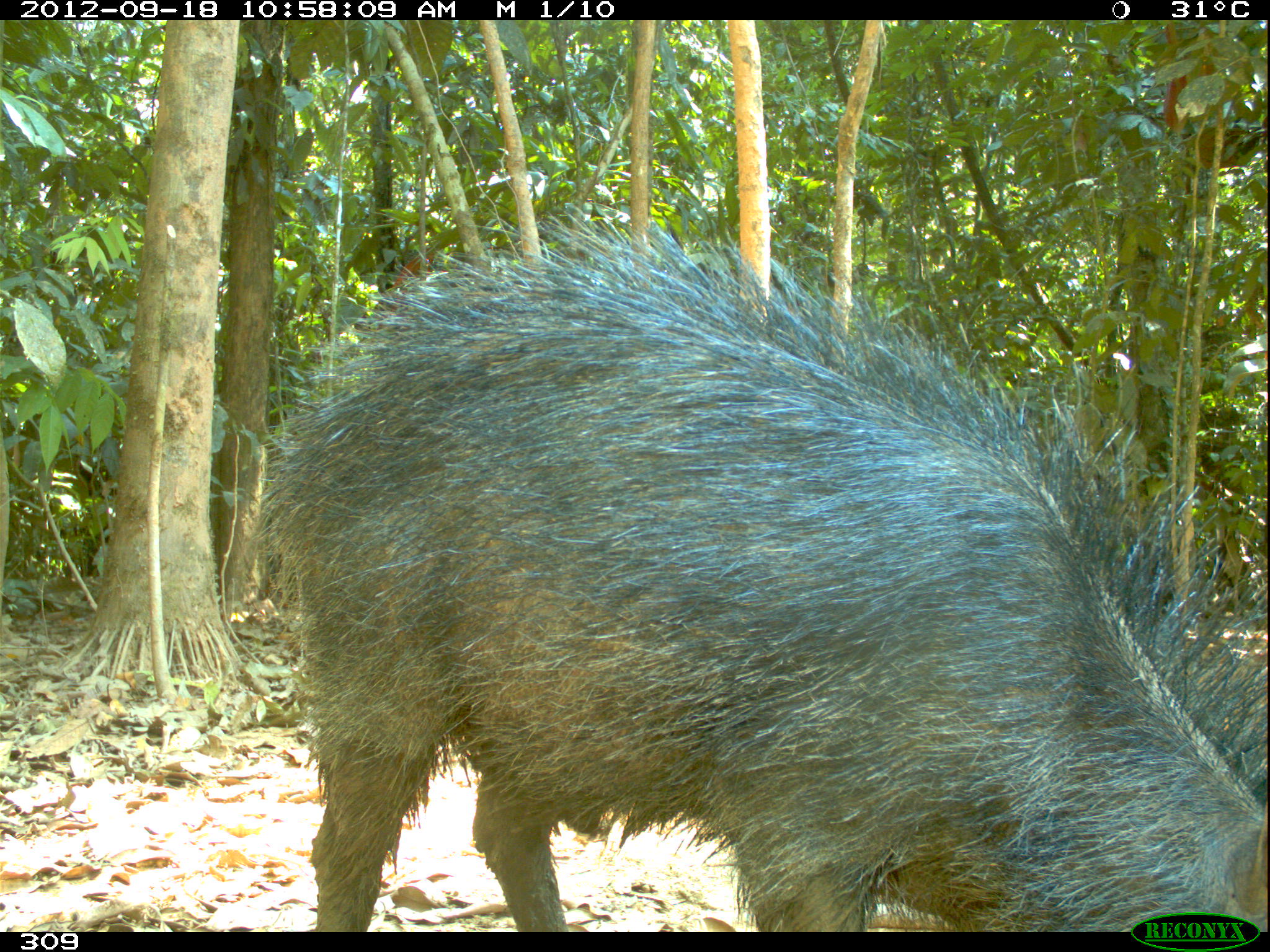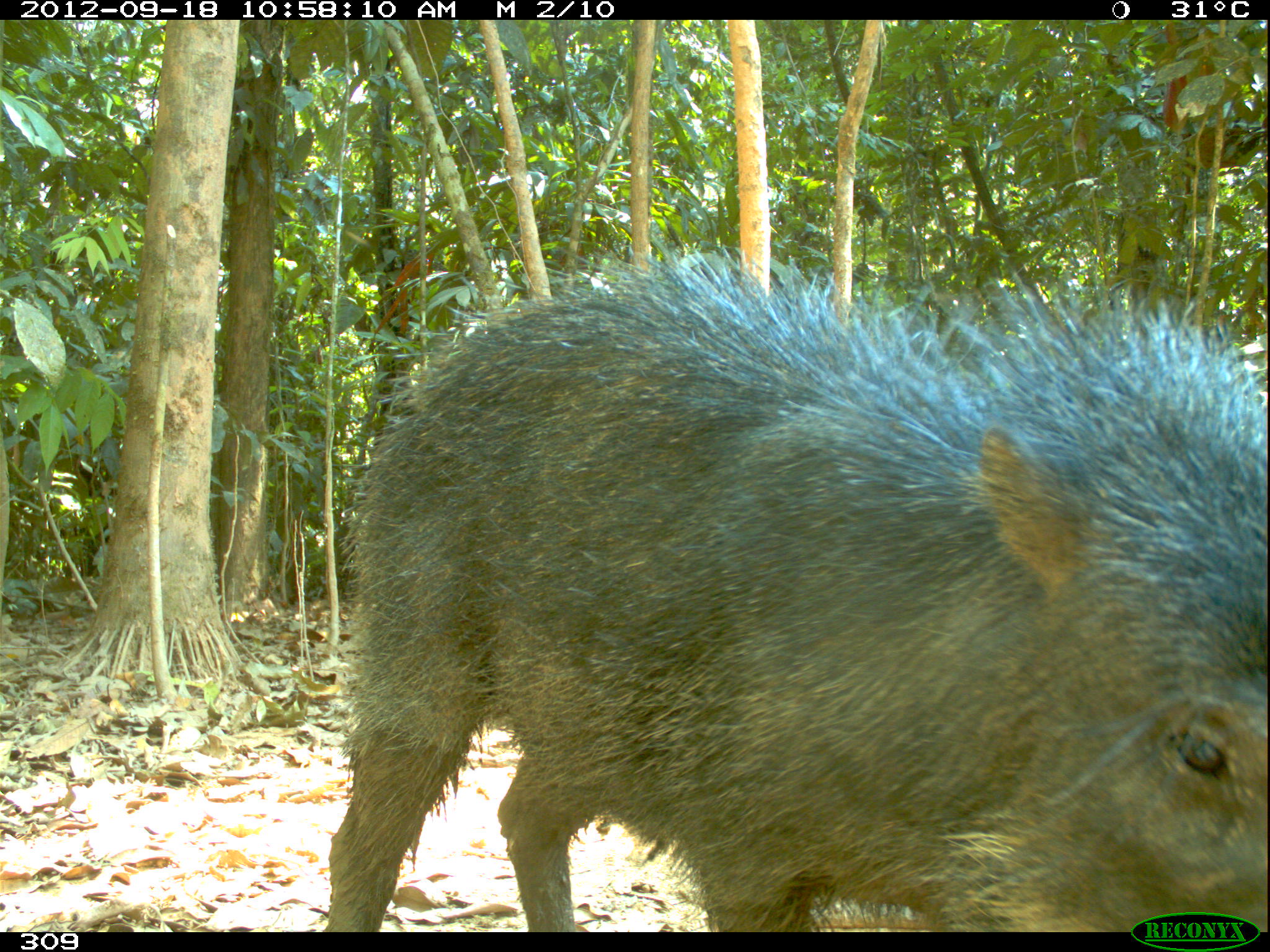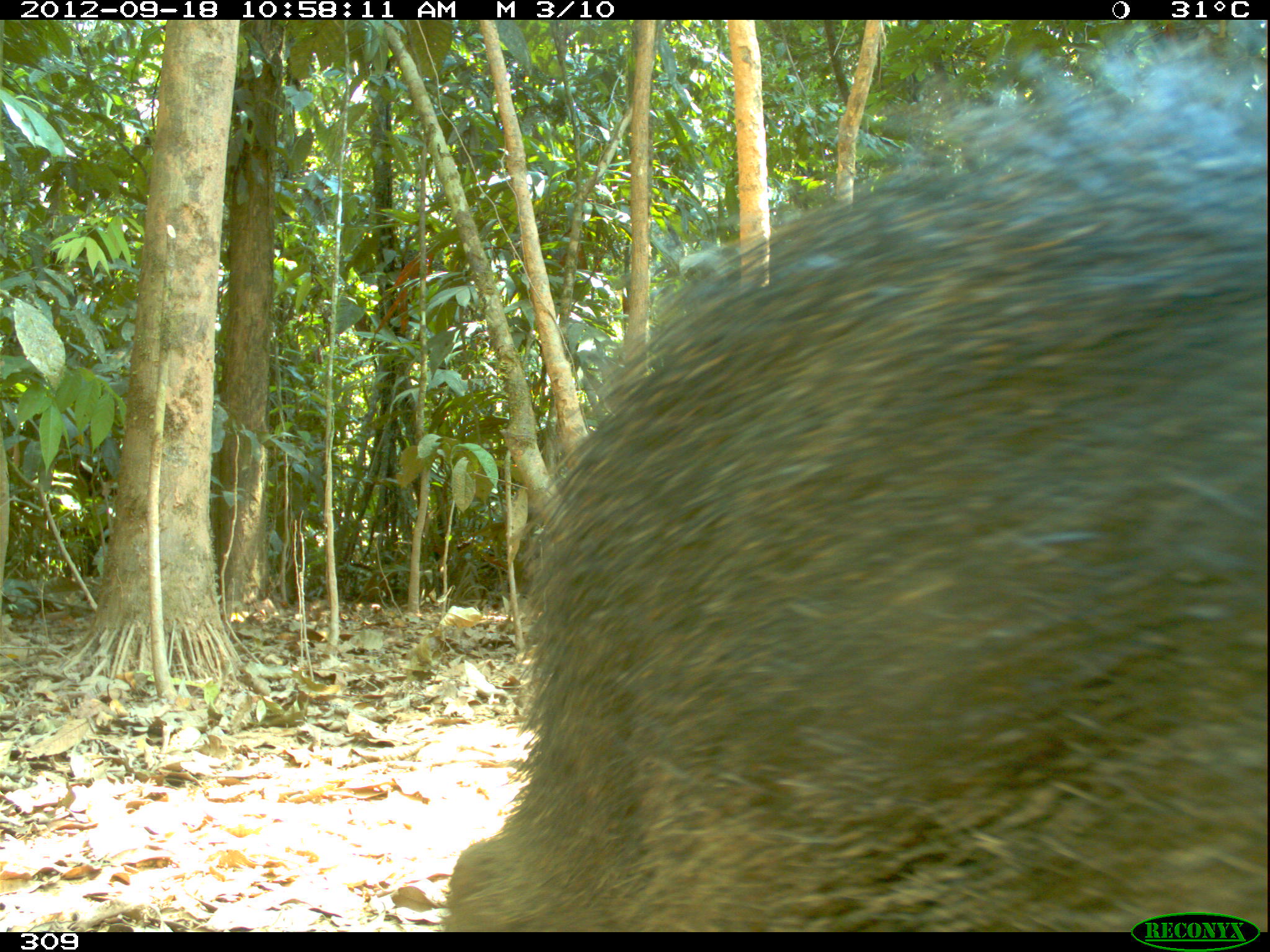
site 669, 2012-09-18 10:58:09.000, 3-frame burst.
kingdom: Animalia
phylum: Chordata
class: Mammalia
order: Artiodactyla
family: Tayassuidae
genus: Tayassu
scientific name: Tayassu pecari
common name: white-lipped peccary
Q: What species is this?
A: Tayassu pecari (white-lipped peccary).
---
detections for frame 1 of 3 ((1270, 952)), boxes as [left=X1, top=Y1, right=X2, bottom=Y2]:
tayassu pecari: [left=259, top=207, right=1270, bottom=931]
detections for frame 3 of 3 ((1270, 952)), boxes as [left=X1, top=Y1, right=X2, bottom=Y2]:
tayassu pecari: [left=439, top=19, right=1266, bottom=929]